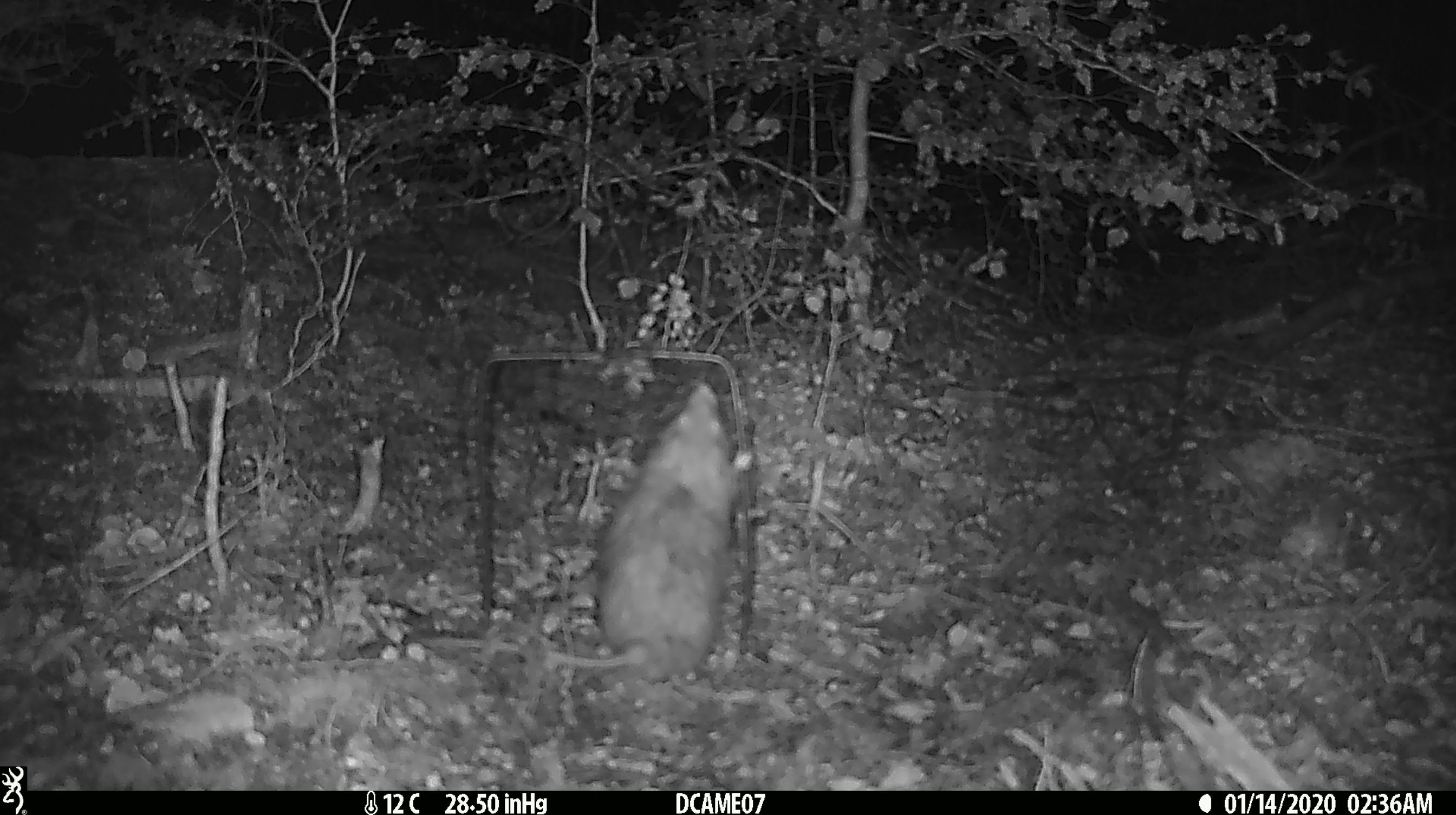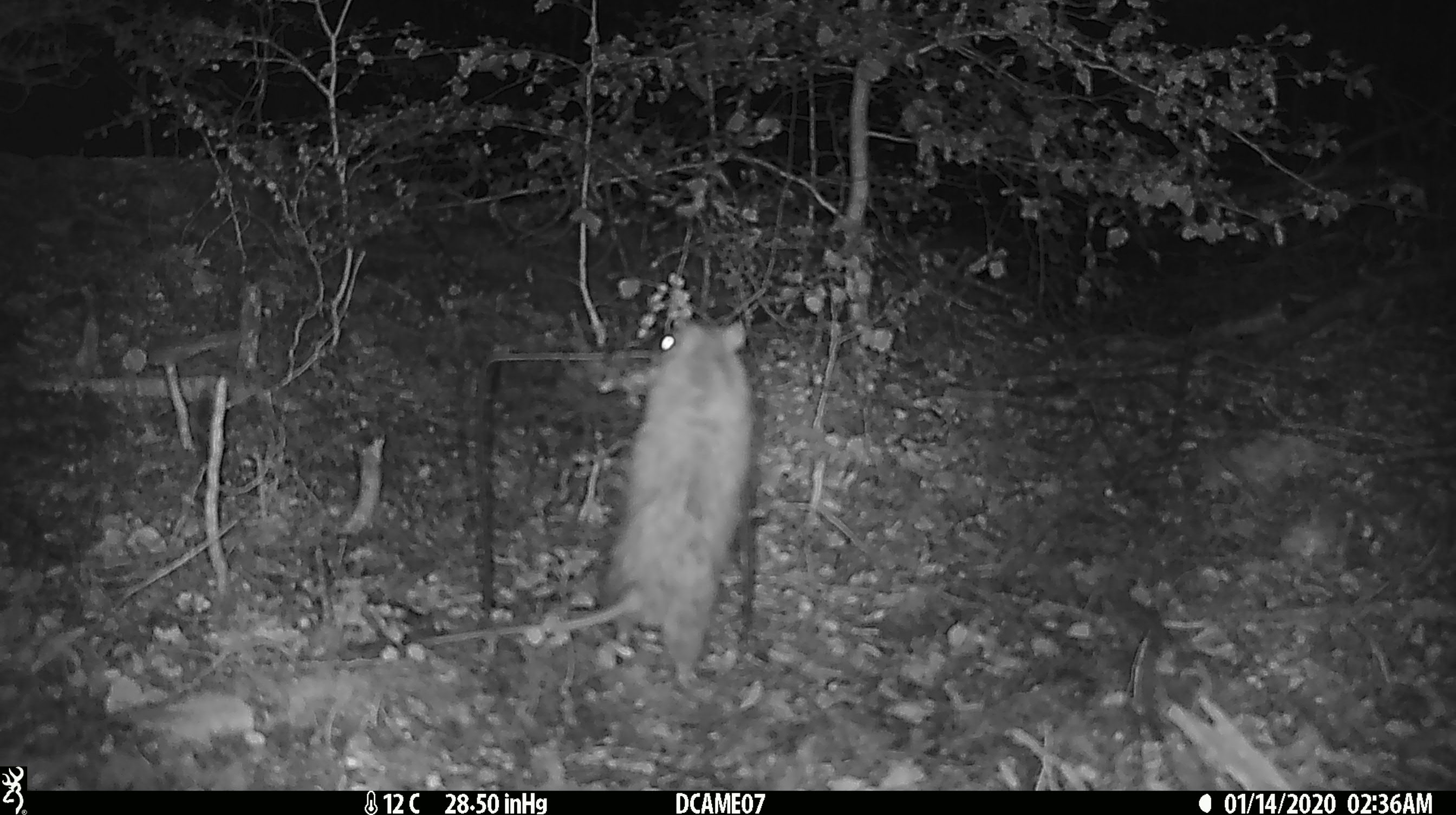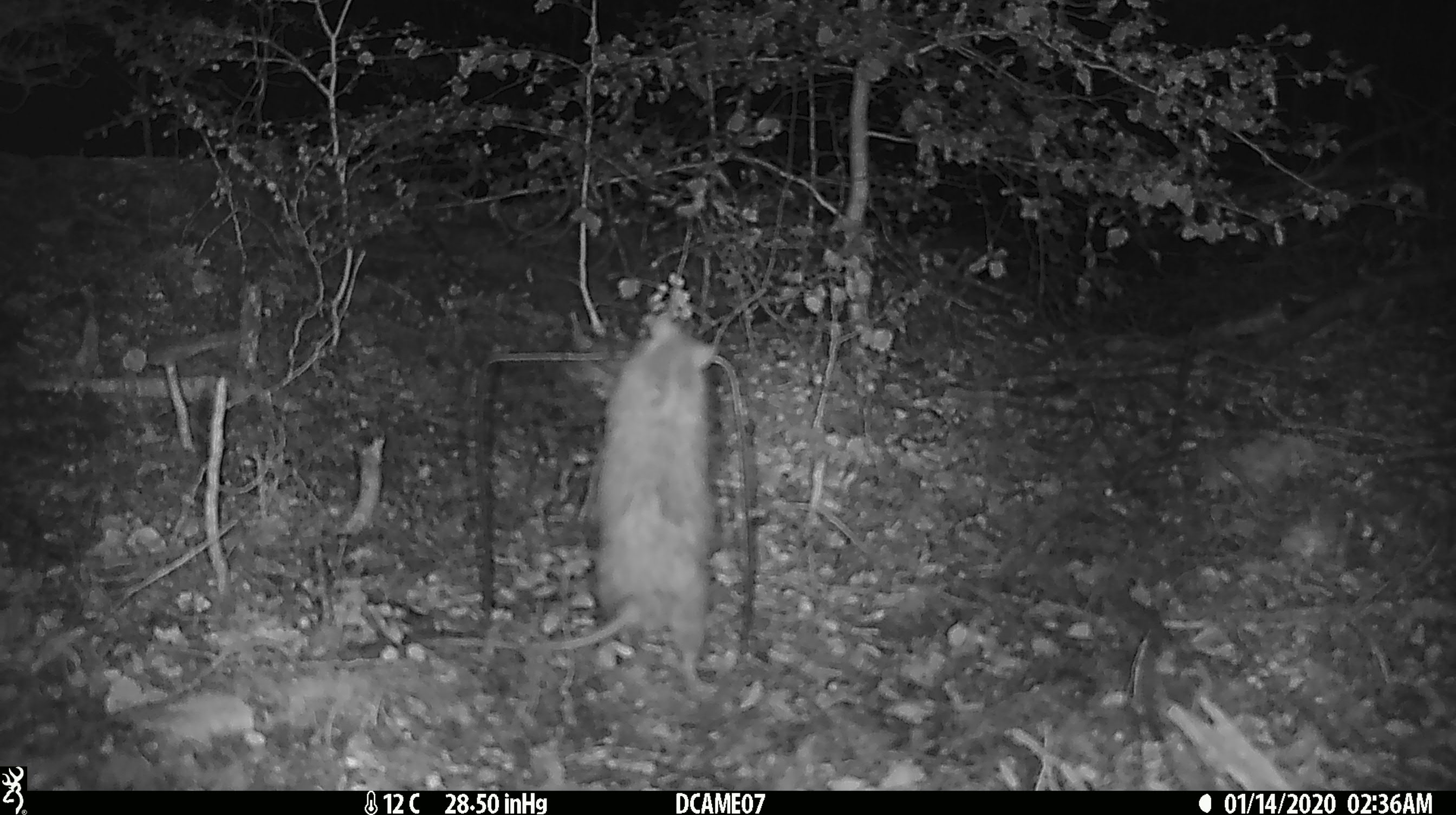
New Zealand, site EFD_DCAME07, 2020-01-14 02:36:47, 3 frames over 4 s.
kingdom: Animalia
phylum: Chordata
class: Mammalia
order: Rodentia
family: Muridae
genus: Rattus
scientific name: Rattus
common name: rat